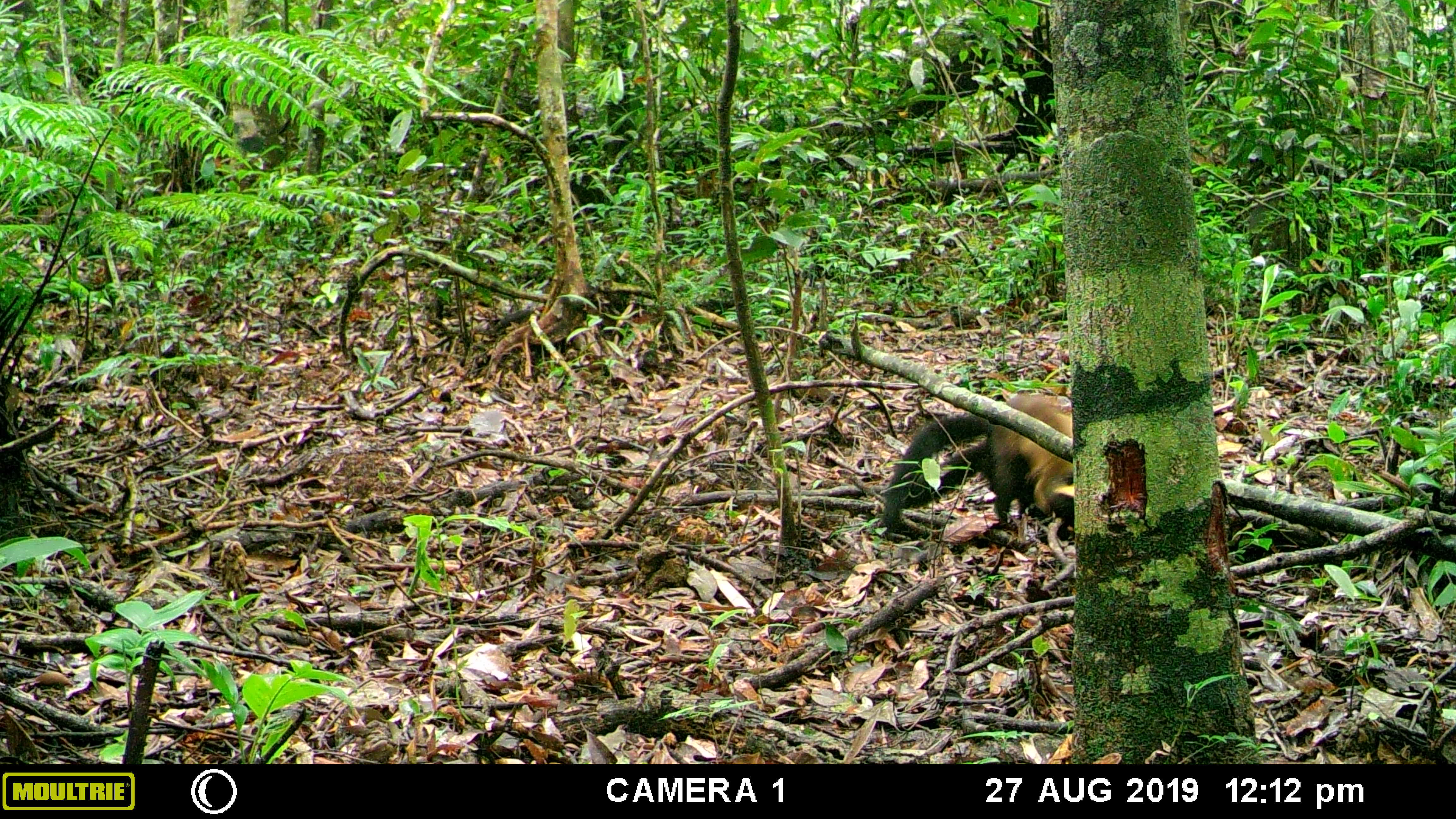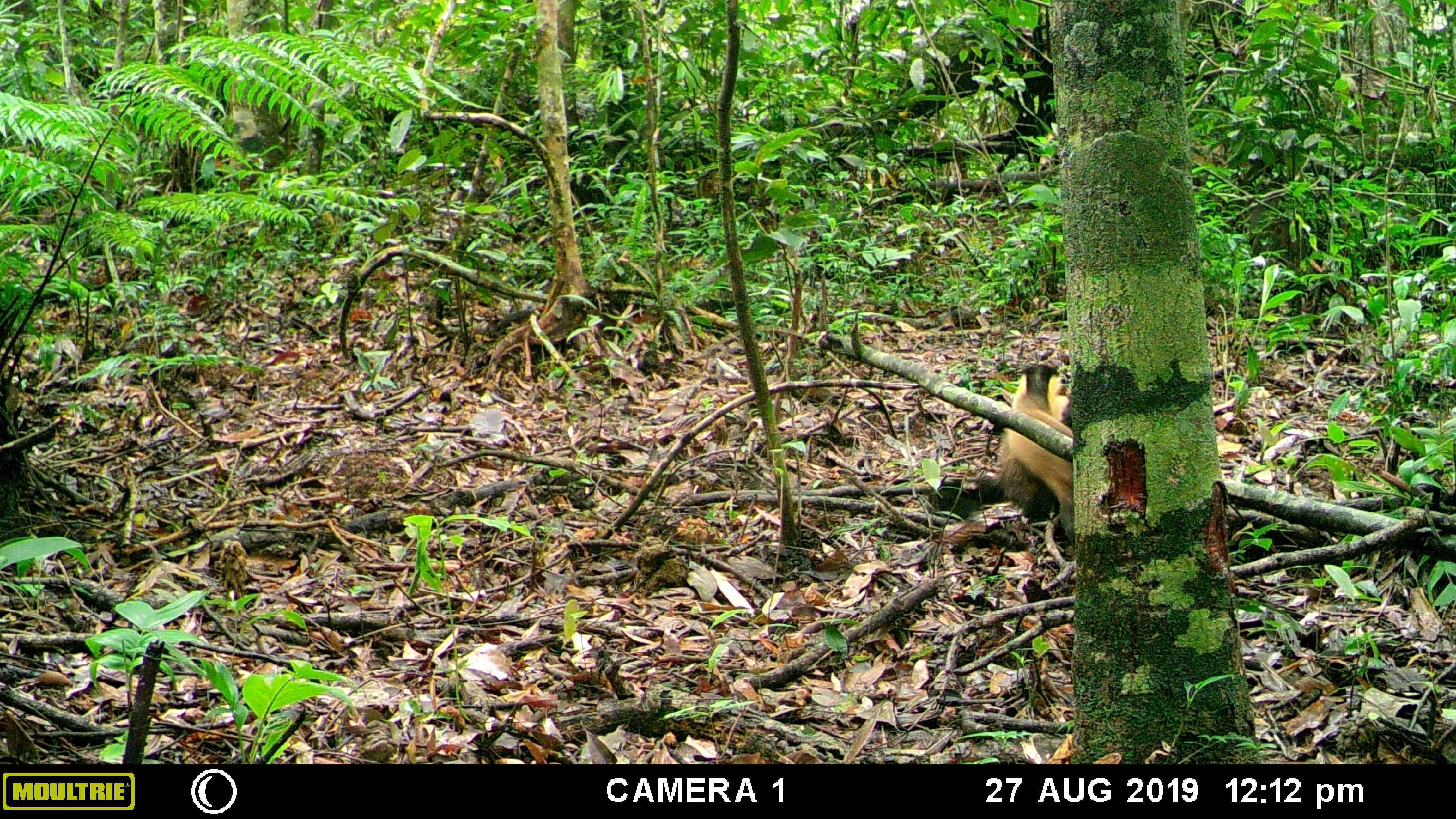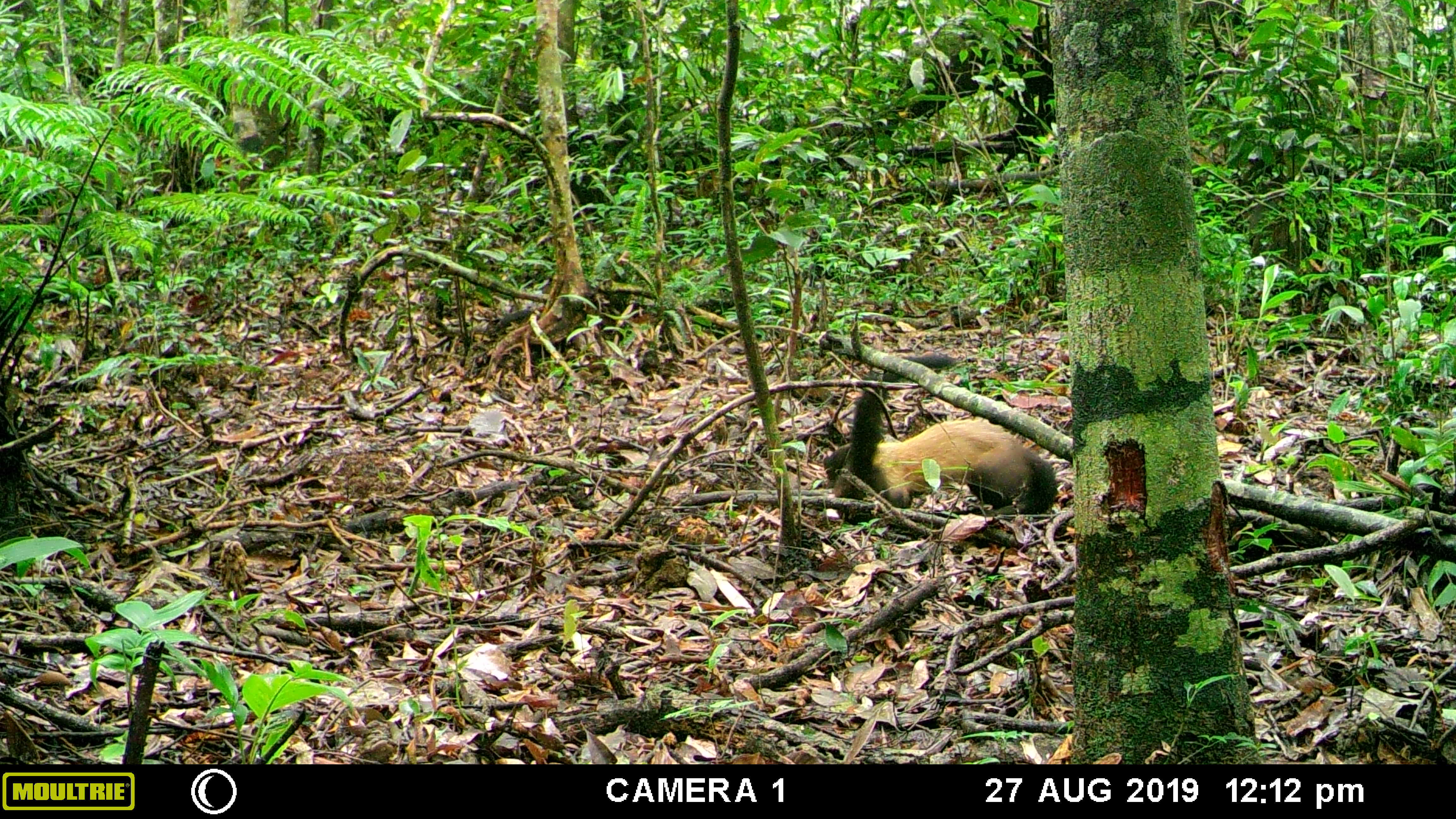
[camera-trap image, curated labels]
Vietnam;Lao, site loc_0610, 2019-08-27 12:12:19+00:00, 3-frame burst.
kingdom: Animalia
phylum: Chordata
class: Mammalia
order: Carnivora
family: Mustelidae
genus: Martes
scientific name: Martes flavigula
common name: yellow-throated marten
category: yellow throated marten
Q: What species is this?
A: Yellow throated marten (yellow-throated marten) (Martes flavigula).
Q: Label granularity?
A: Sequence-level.